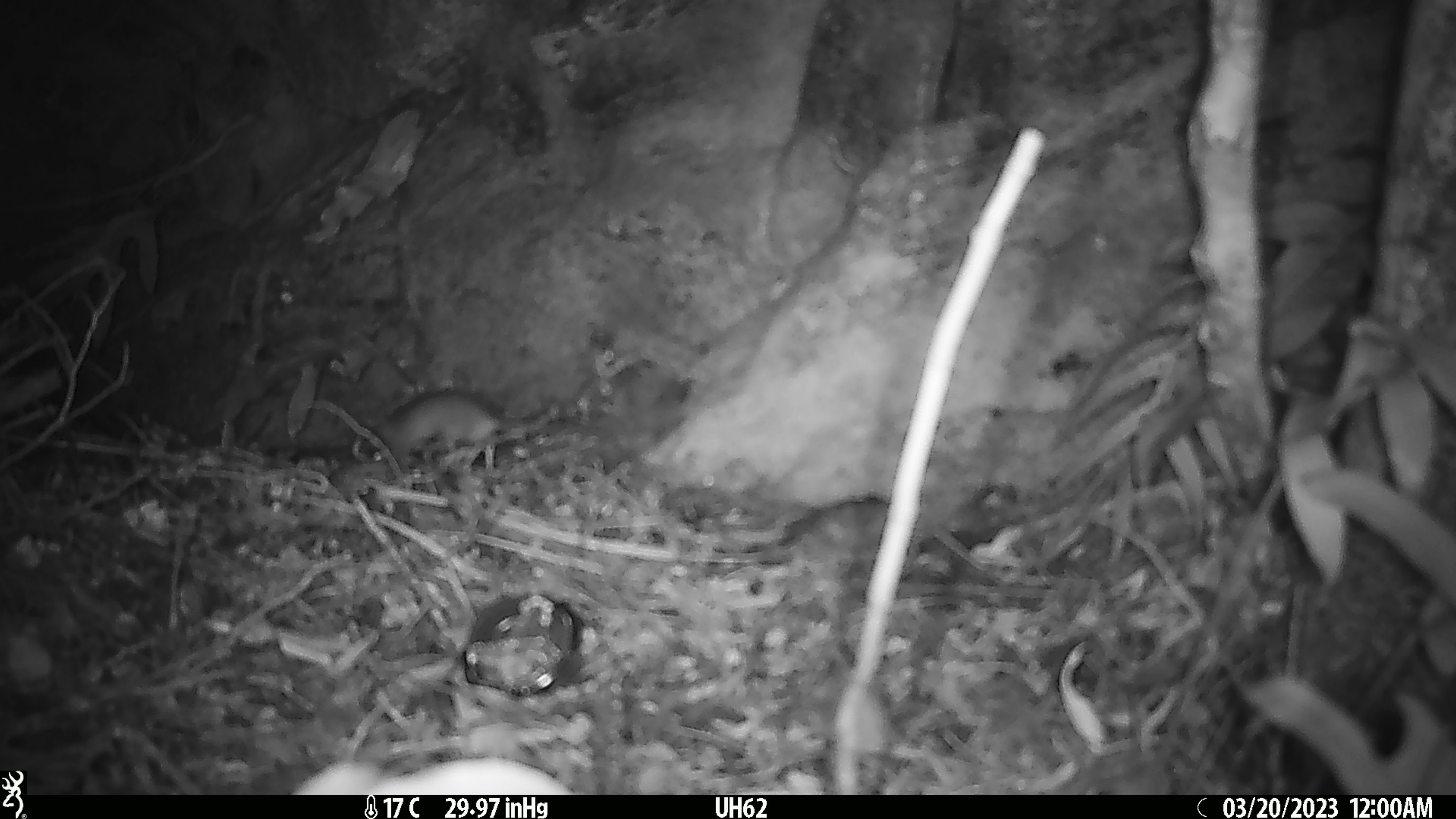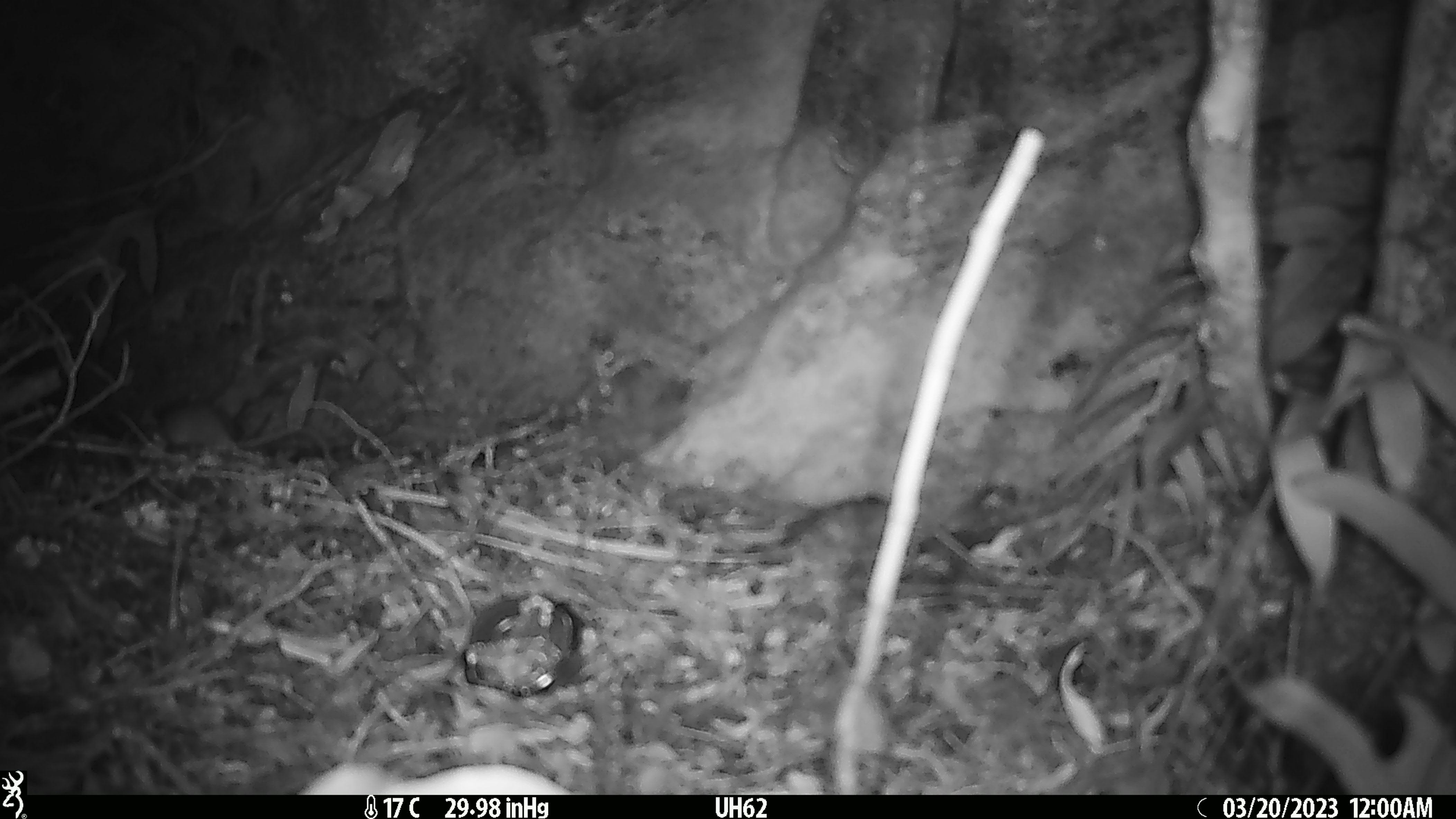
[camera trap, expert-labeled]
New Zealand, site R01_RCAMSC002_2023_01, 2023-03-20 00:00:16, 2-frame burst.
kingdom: Animalia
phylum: Chordata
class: Mammalia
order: Rodentia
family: Muridae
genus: Mus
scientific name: Mus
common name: mouse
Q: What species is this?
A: Mouse (Mus).